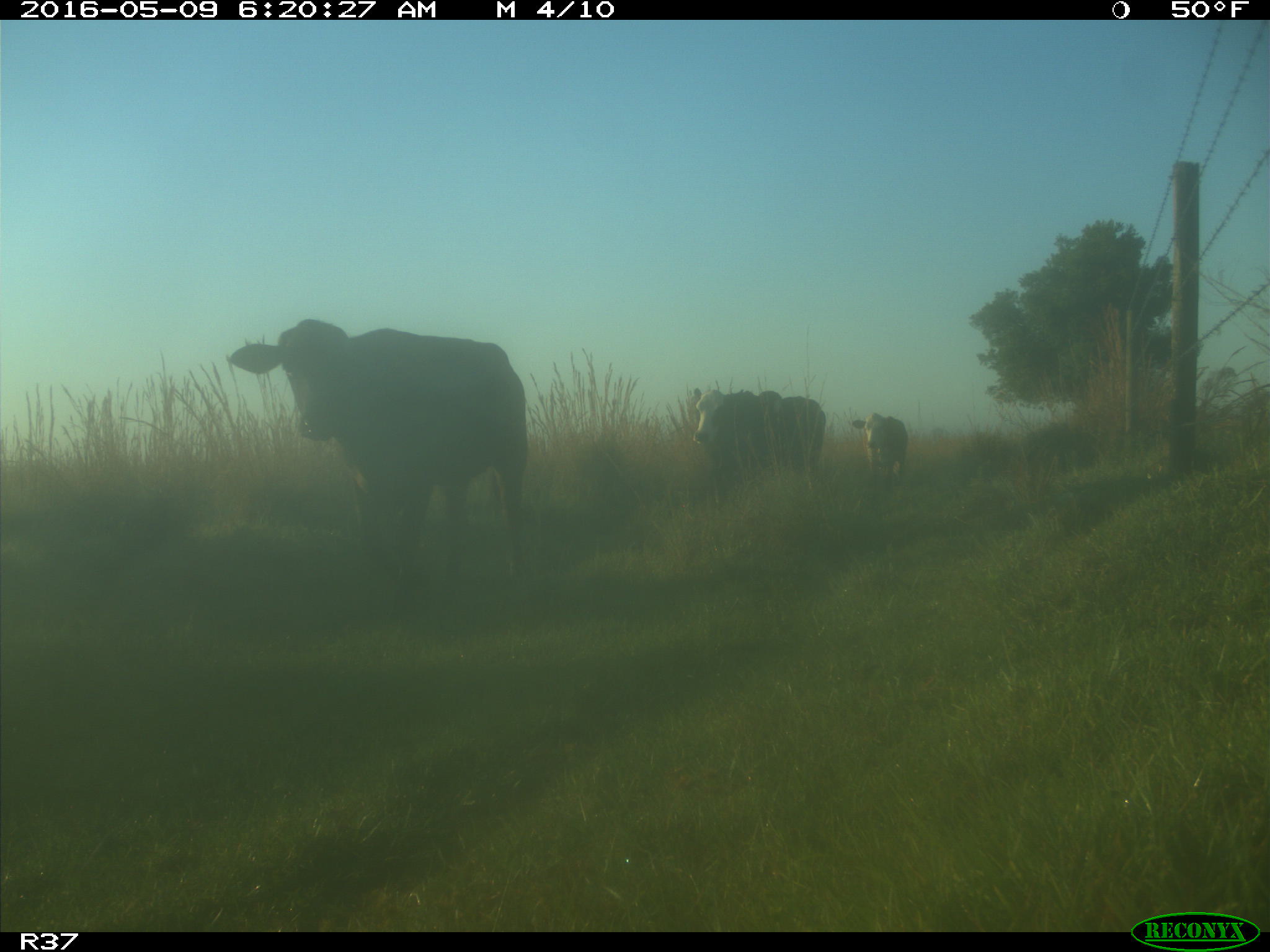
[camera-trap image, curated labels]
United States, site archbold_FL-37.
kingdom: Animalia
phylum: Chordata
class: Mammalia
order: Artiodactyla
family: Bovidae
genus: Bos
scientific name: Bos taurus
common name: domestic cow